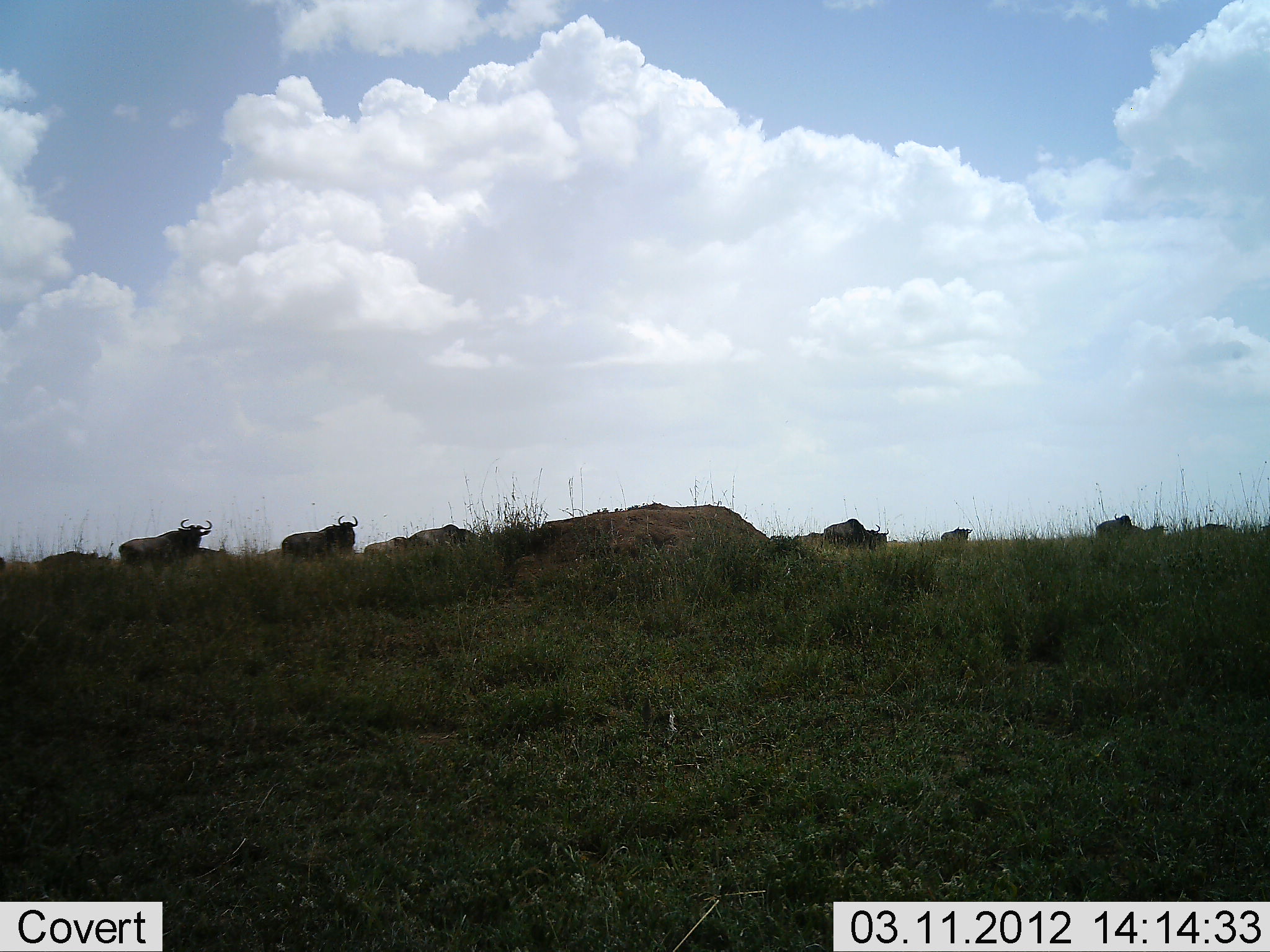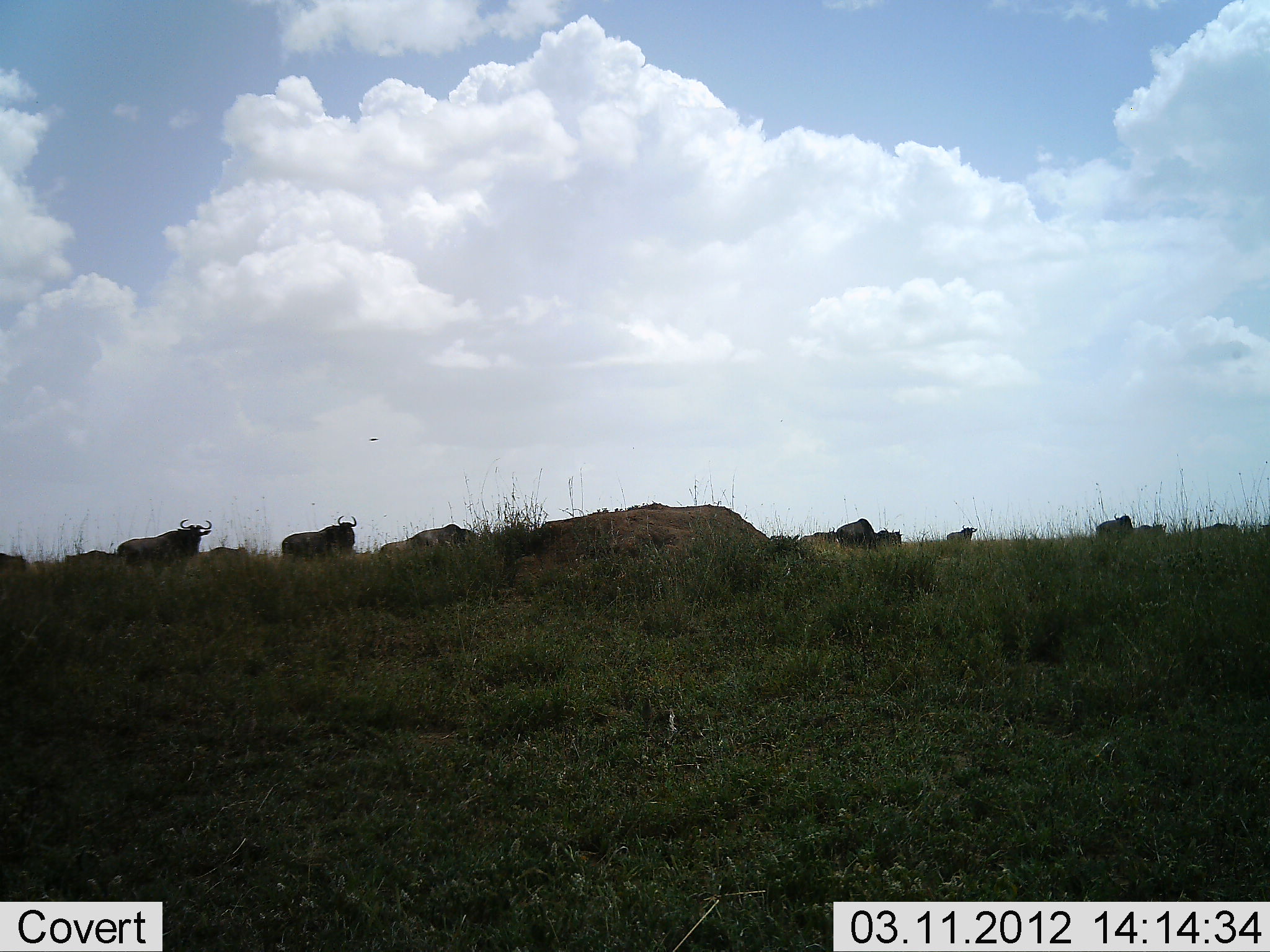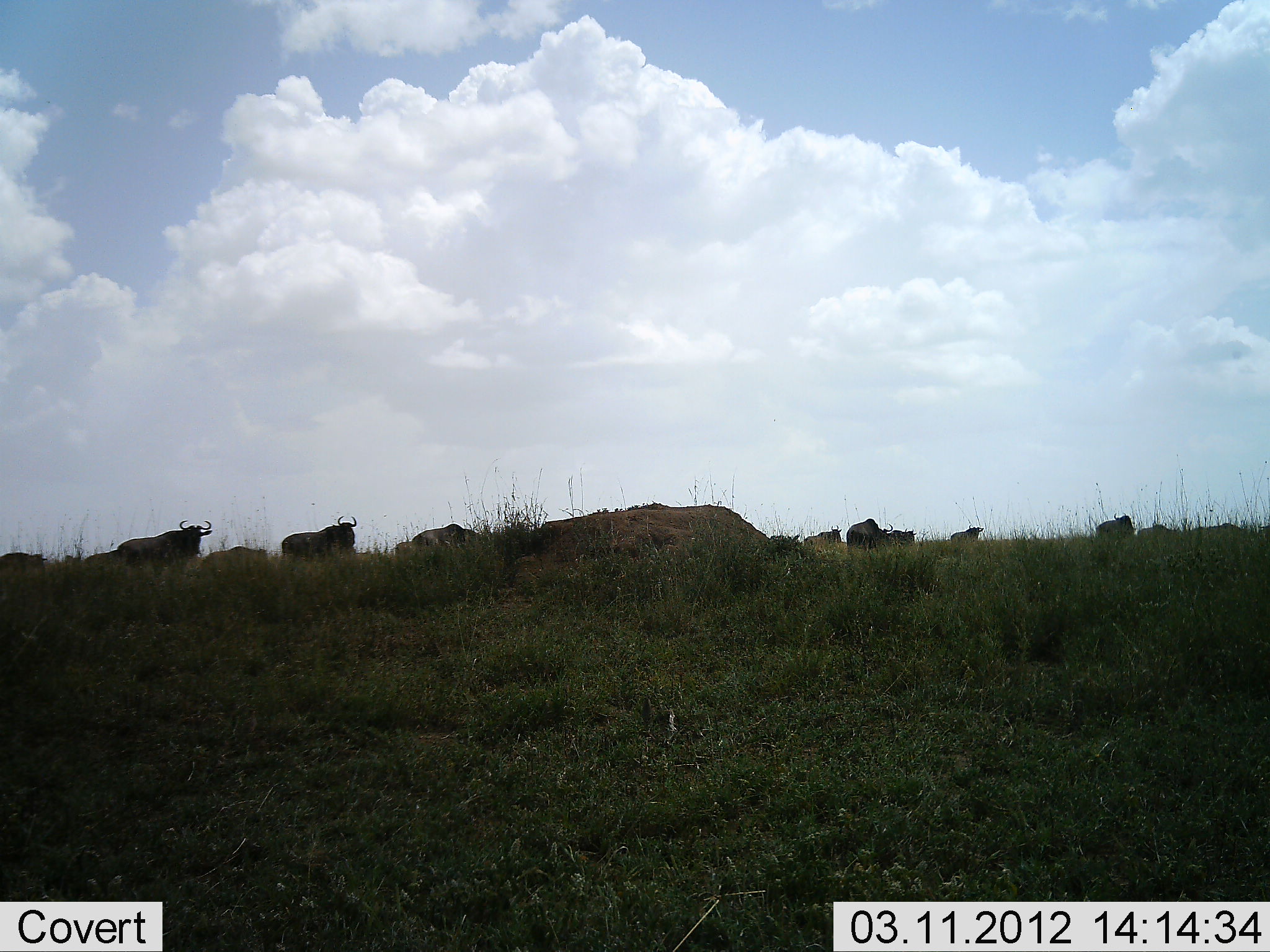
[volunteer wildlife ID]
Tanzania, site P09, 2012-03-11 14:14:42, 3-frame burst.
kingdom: Animalia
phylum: Chordata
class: Mammalia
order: Artiodactyla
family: Bovidae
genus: Connochaetes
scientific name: Connochaetes taurinus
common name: blue wildebeest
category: wildebeest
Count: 11-50.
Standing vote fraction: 33%.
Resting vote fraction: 0%.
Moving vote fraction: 95%.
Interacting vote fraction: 0%.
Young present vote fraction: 0%.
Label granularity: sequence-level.